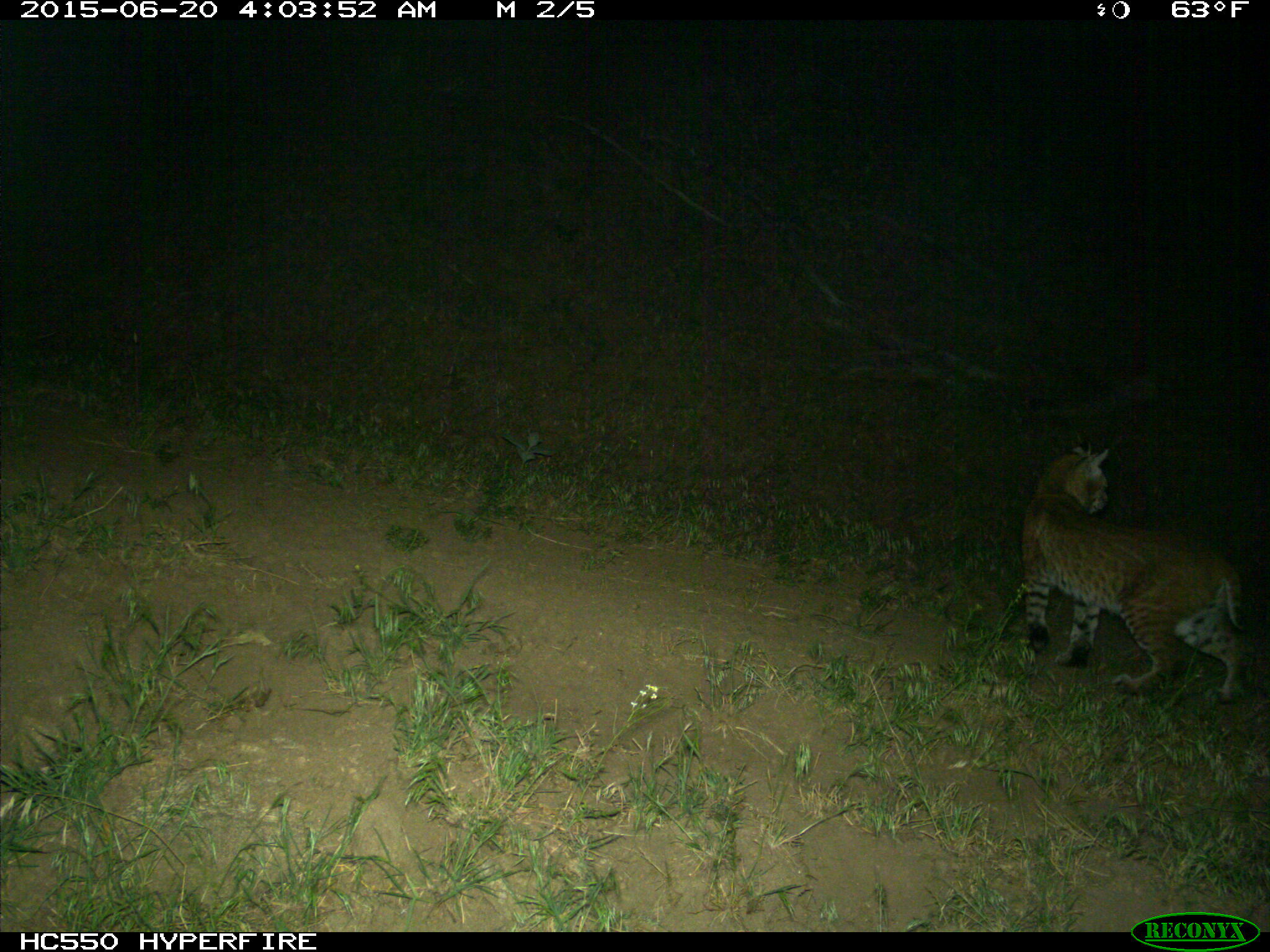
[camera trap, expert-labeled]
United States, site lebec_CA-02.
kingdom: Animalia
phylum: Chordata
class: Mammalia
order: Carnivora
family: Felidae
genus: Lynx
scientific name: Lynx rufus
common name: bobcat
Lynx rufus (bobcat).